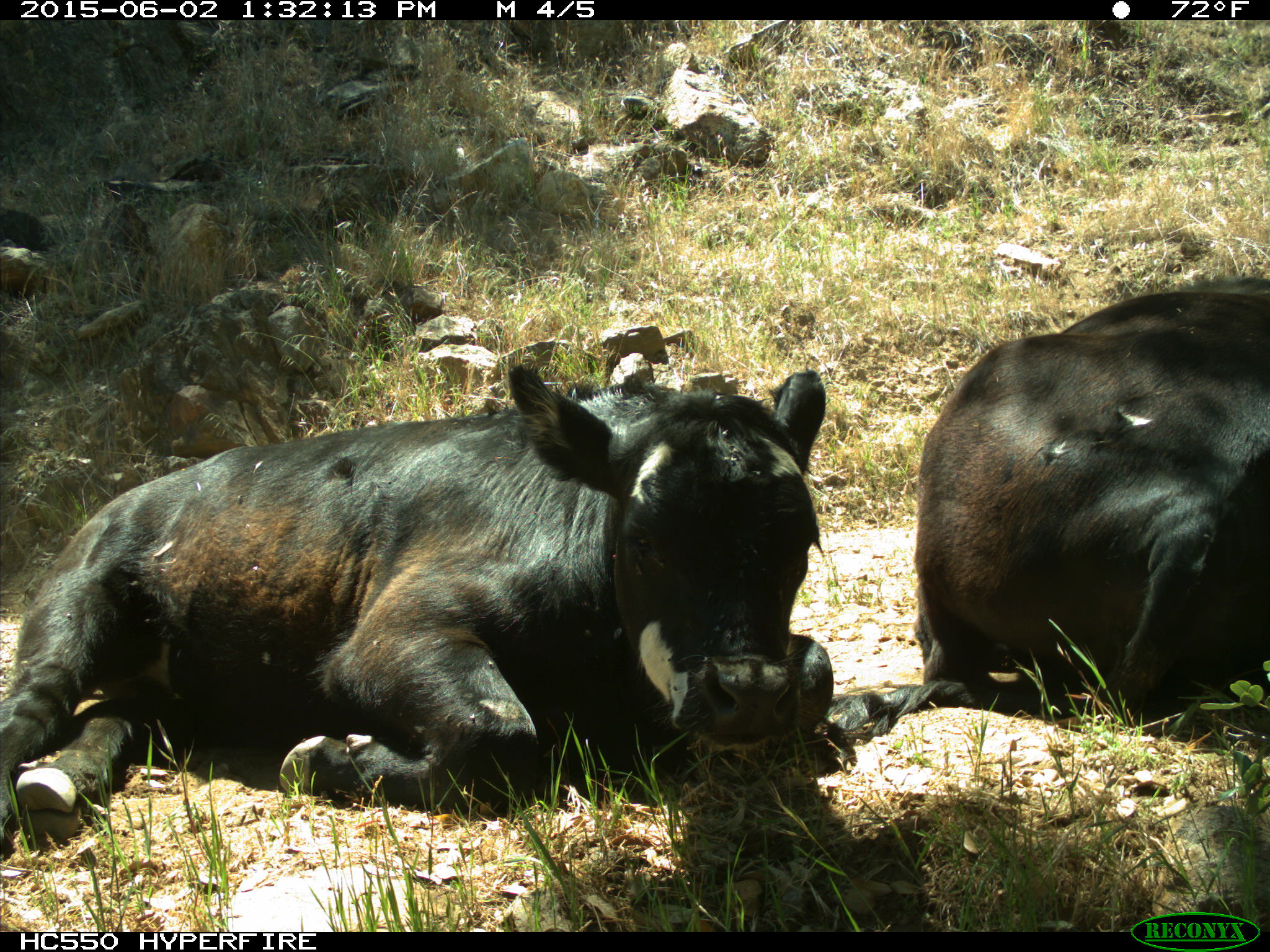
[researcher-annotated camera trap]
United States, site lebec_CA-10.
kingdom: Animalia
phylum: Chordata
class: Mammalia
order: Artiodactyla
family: Bovidae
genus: Bos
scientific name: Bos taurus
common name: domestic cow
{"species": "Bos taurus (domestic cow)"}